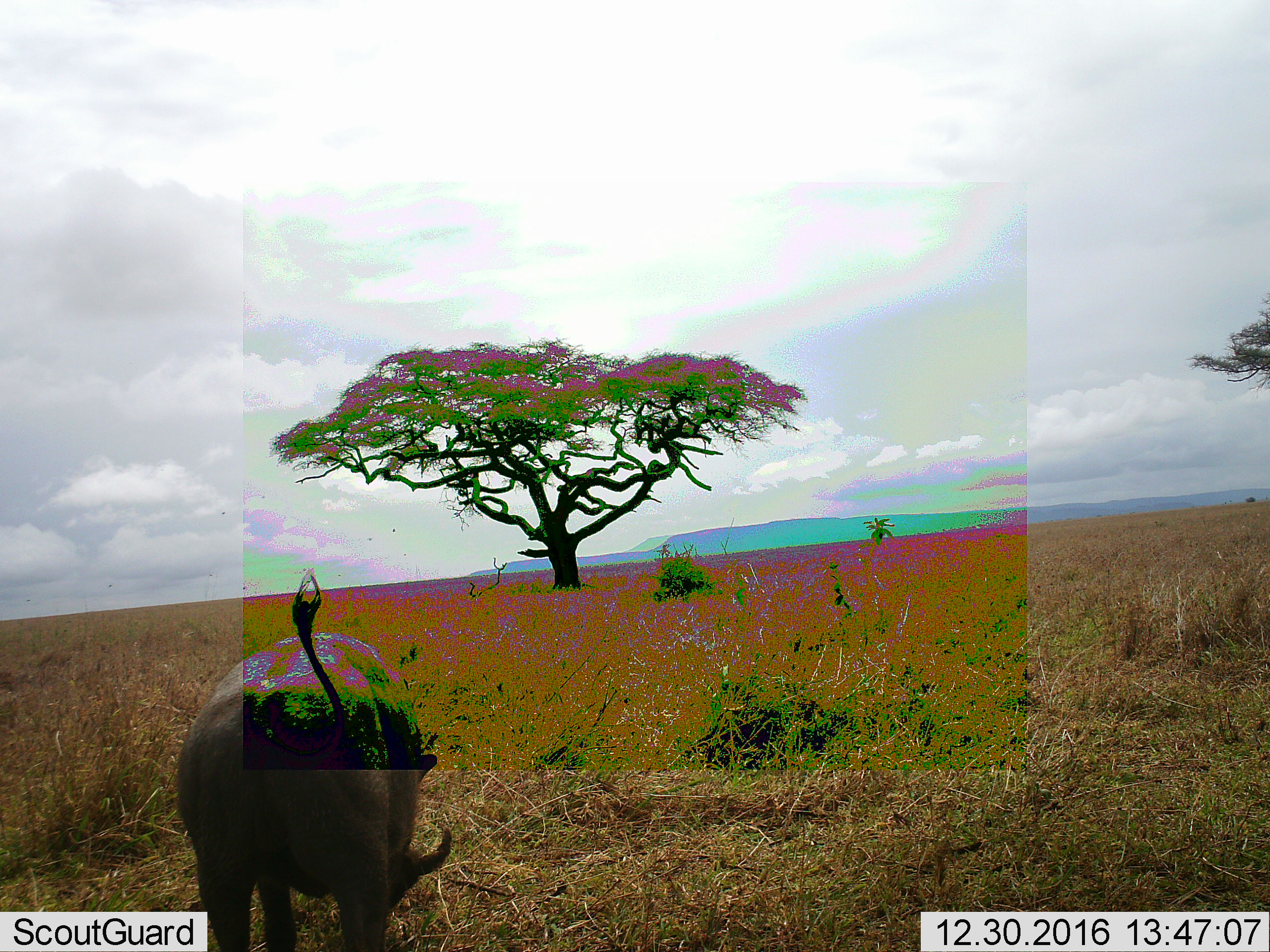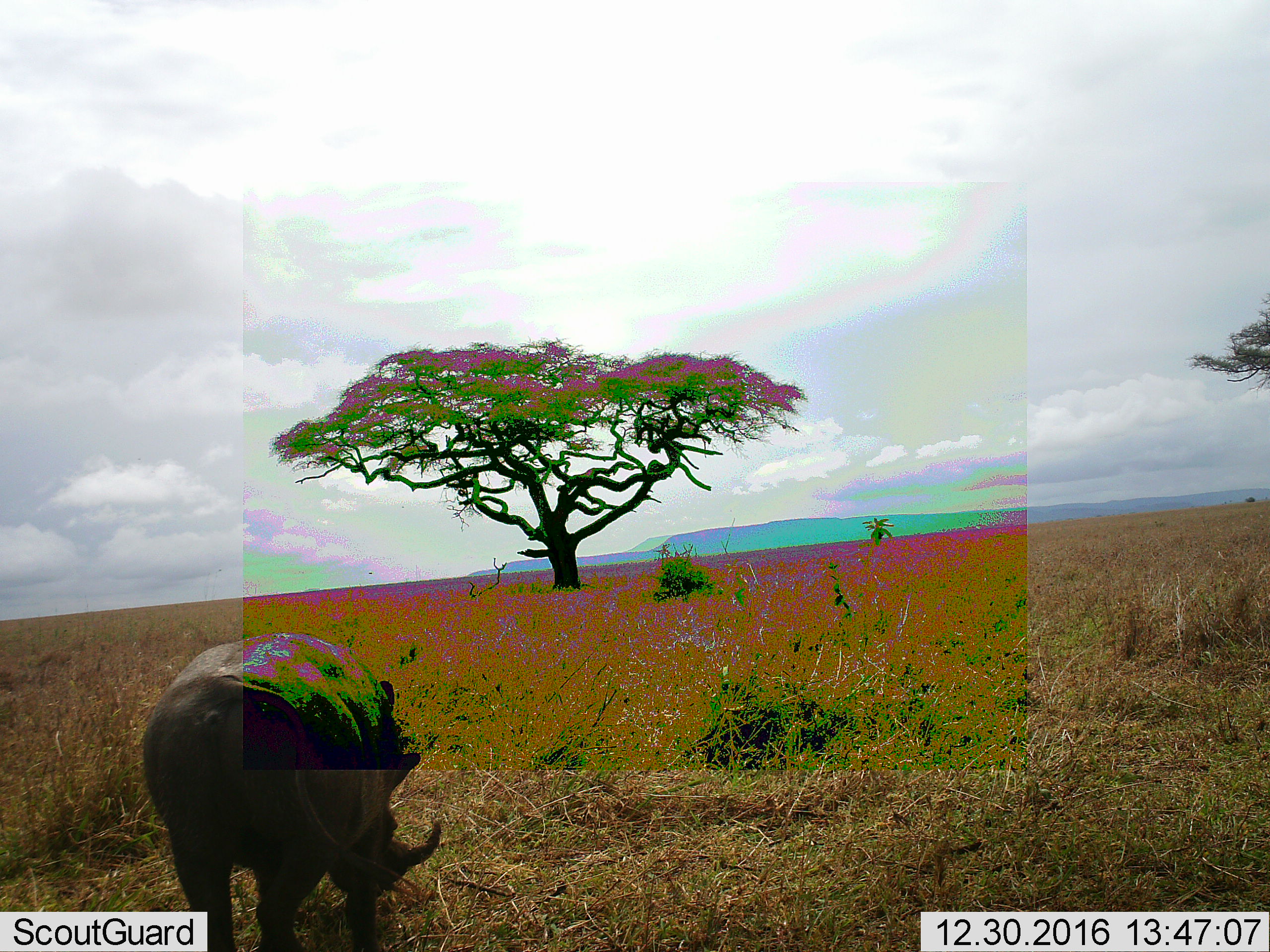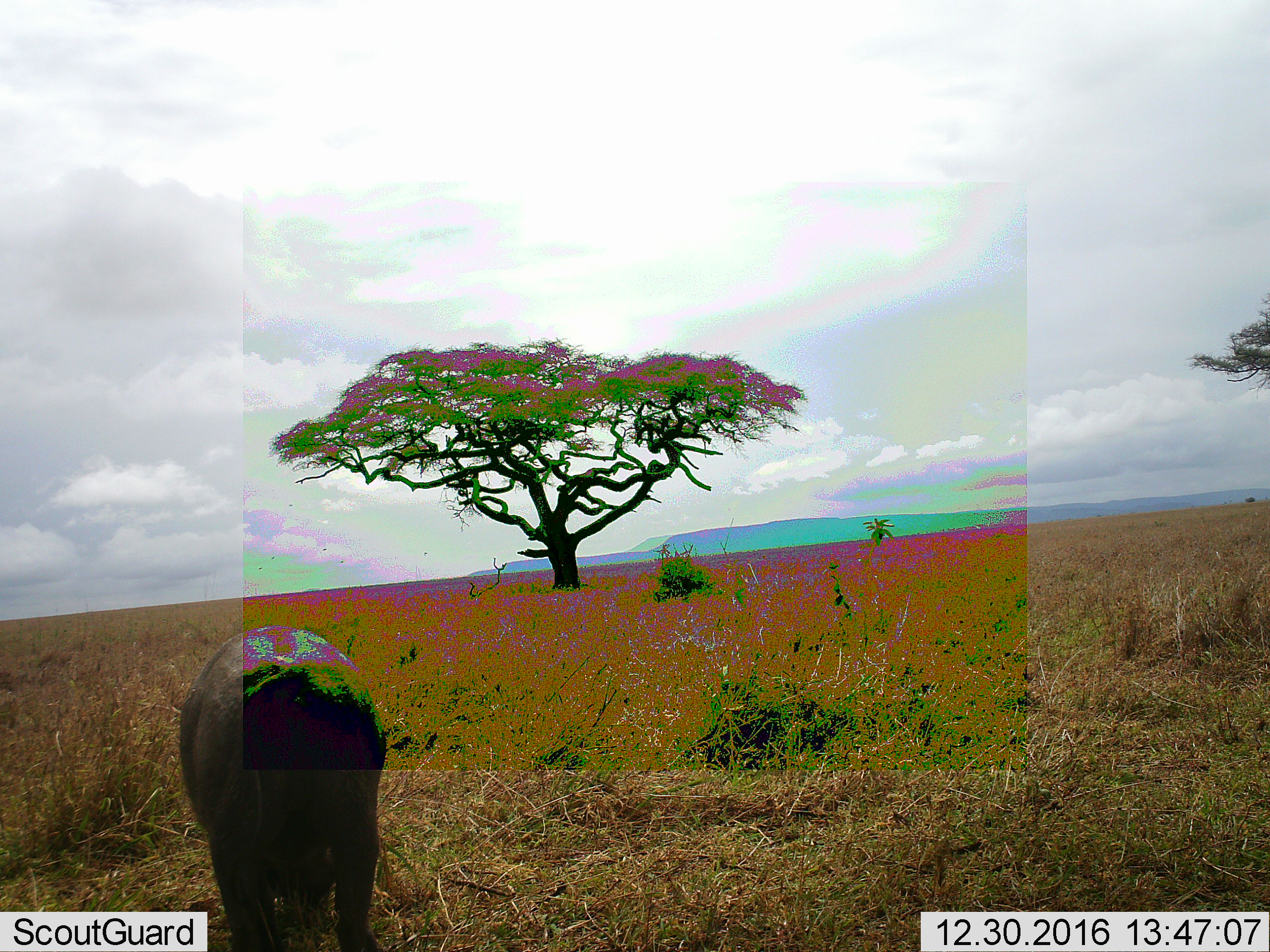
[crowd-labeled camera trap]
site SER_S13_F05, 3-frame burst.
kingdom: Animalia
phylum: Chordata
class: Mammalia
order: Artiodactyla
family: Suidae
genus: Phacochoerus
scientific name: Phacochoerus africanus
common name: warthog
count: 1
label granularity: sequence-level